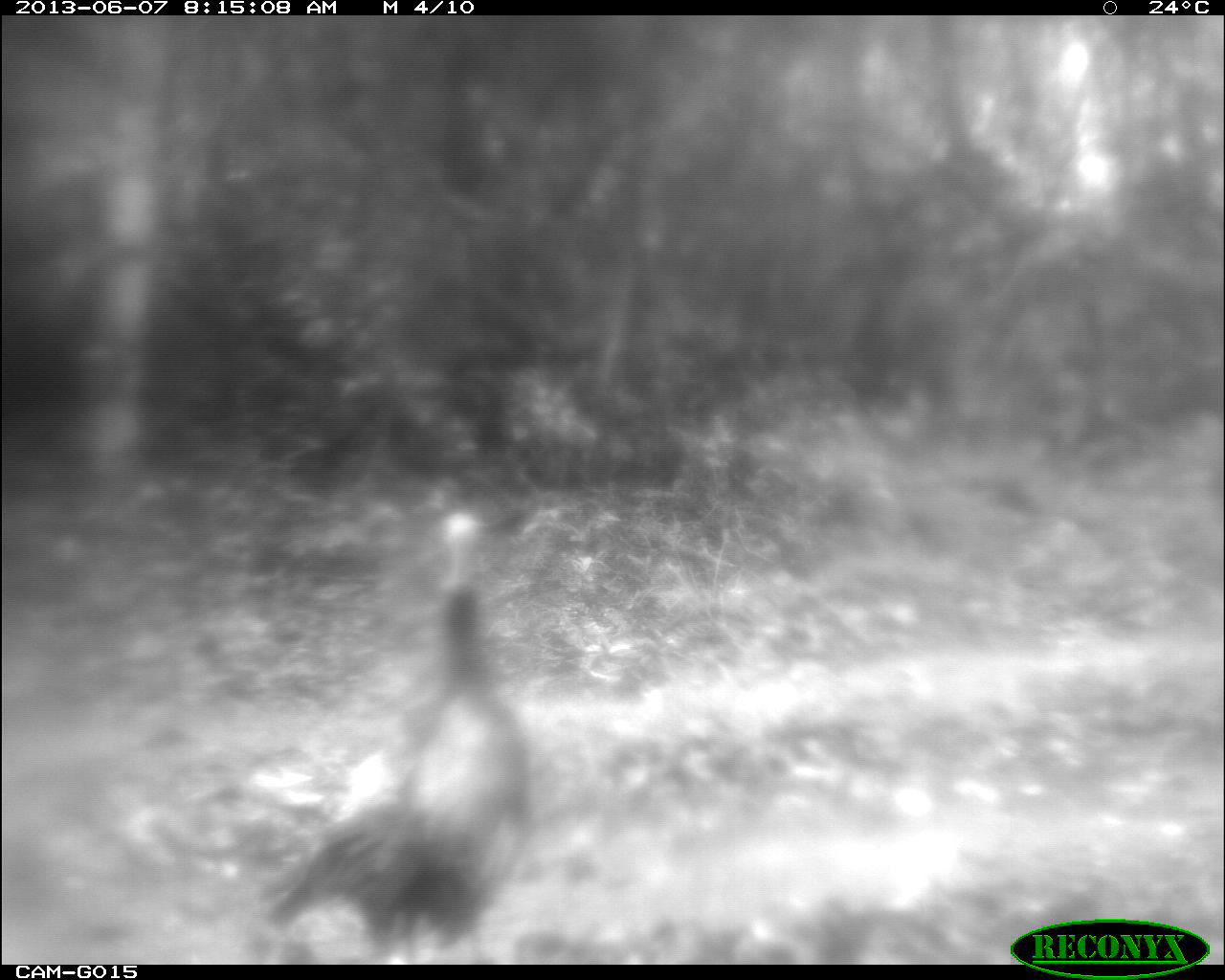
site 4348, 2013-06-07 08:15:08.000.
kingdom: Animalia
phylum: Chordata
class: Aves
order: Galliformes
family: Phasianidae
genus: Meleagris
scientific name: Meleagris ocellata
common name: ocellated turkey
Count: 1.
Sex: female.